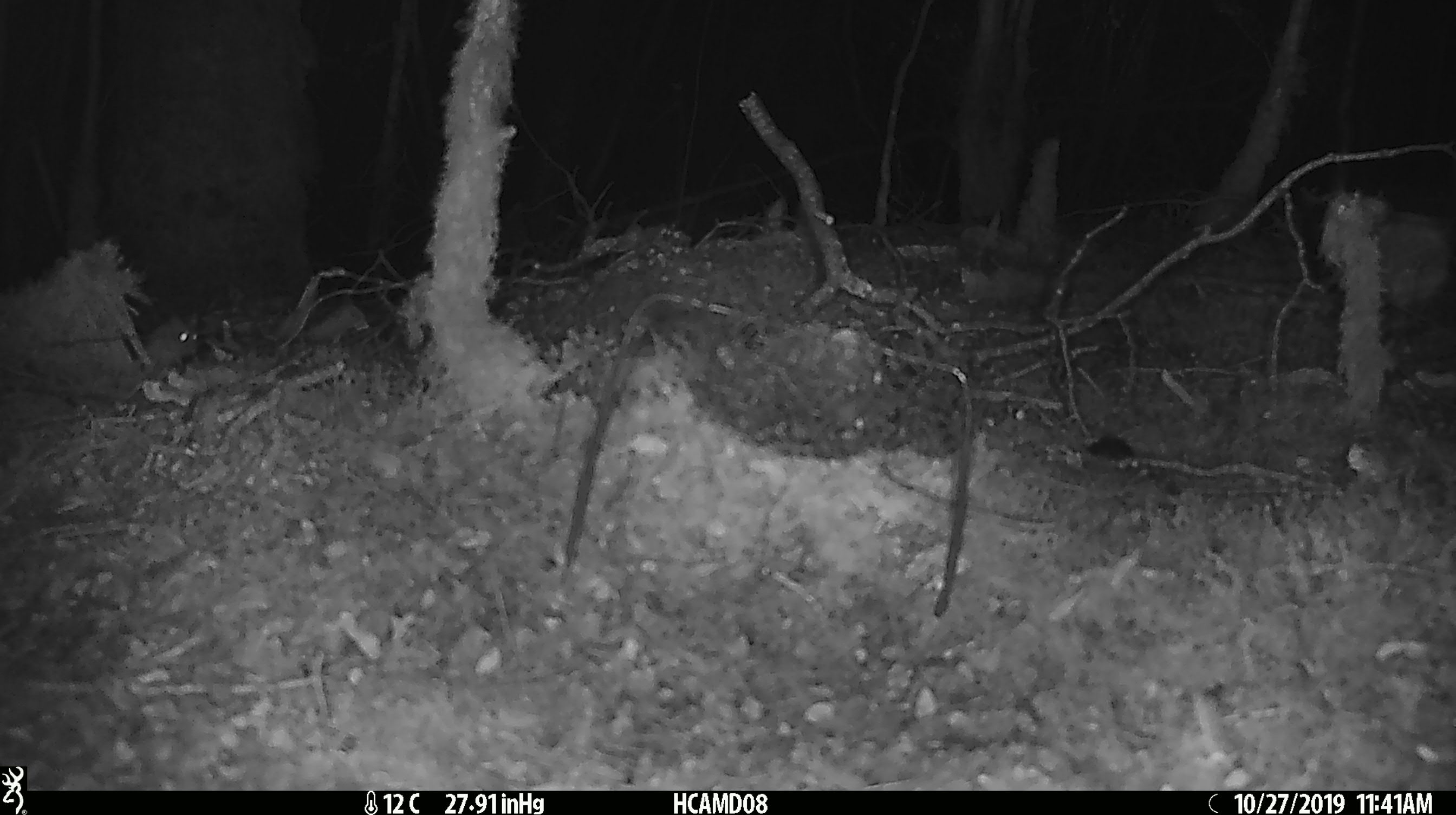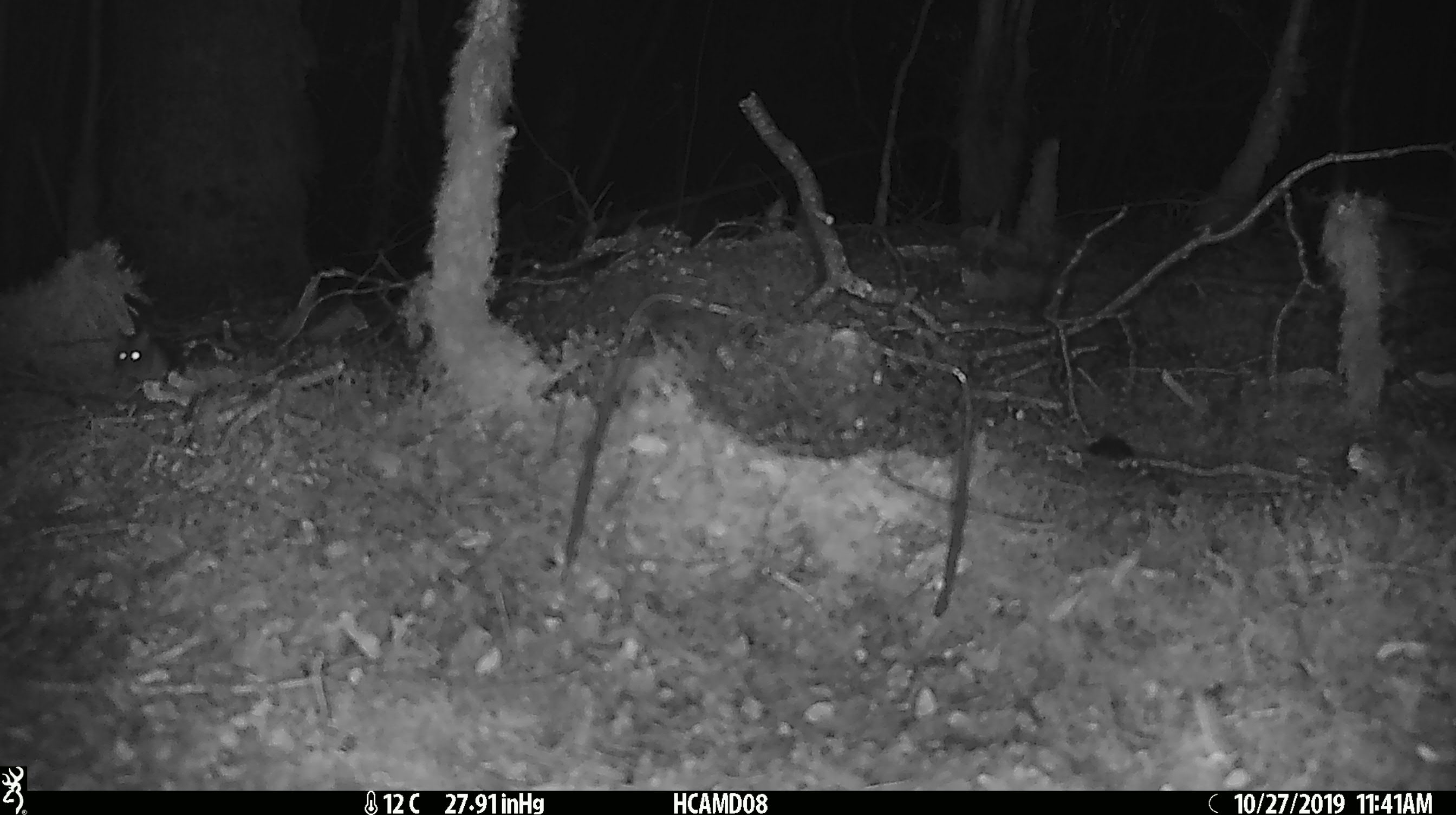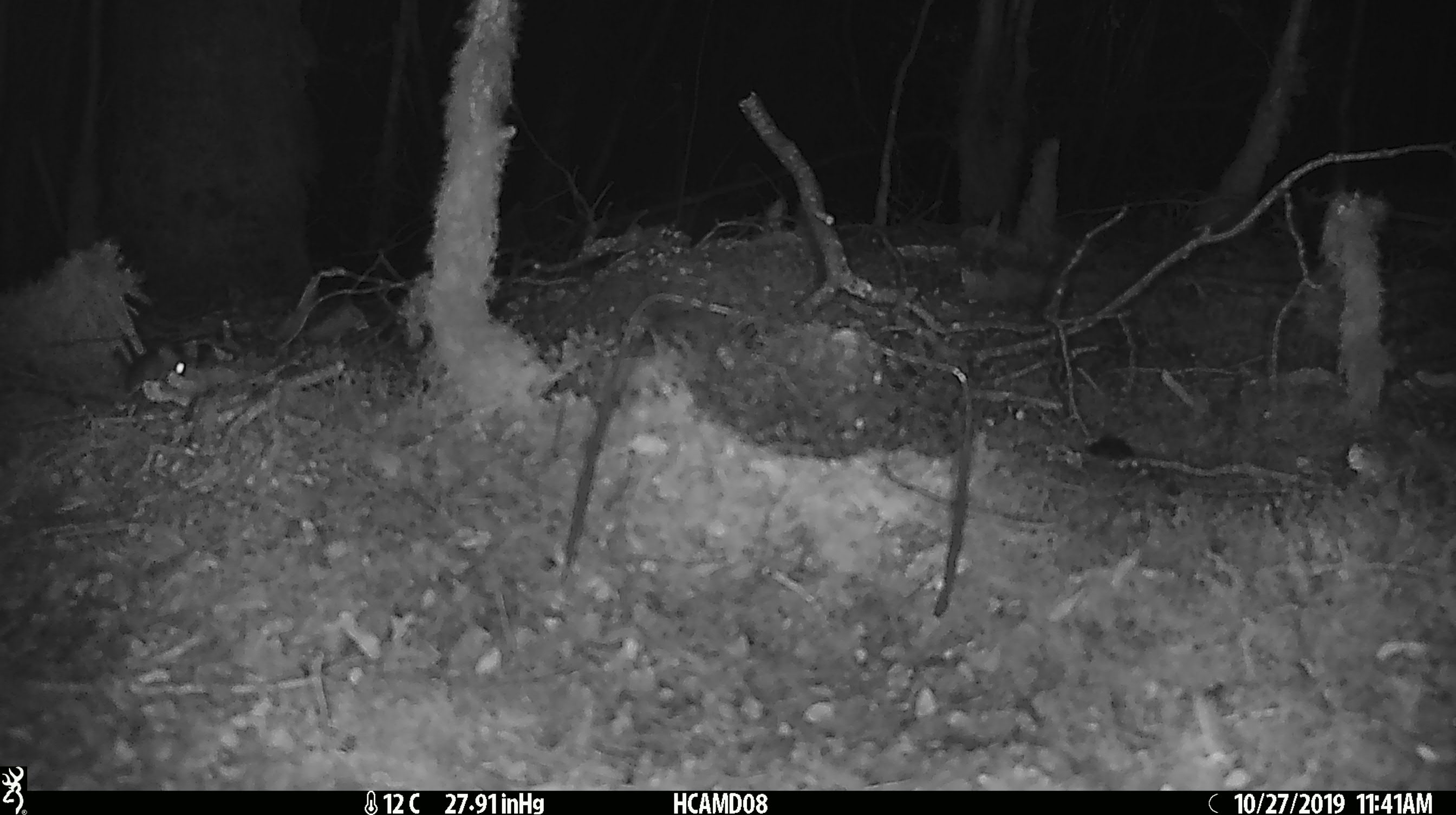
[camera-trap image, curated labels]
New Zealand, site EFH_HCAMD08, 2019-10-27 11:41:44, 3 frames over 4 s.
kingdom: Animalia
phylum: Chordata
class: Mammalia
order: Rodentia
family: Muridae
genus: Mus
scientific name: Mus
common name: mouse